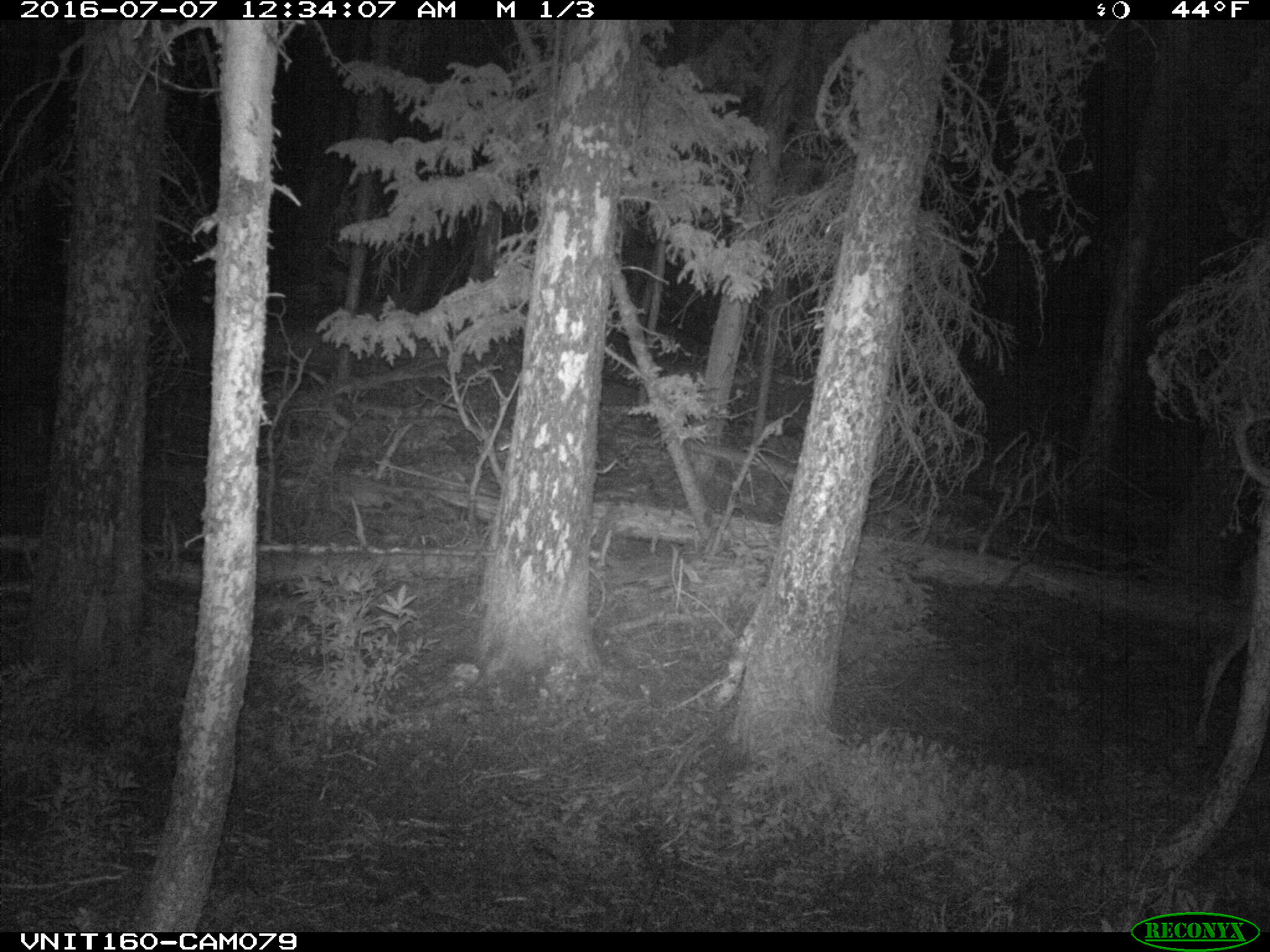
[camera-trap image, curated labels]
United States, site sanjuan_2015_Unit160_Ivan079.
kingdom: Animalia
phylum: Chordata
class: Mammalia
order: Artiodactyla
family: Cervidae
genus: Odocoileus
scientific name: Odocoileus hemionus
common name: mule deer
Odocoileus hemionus (mule deer).